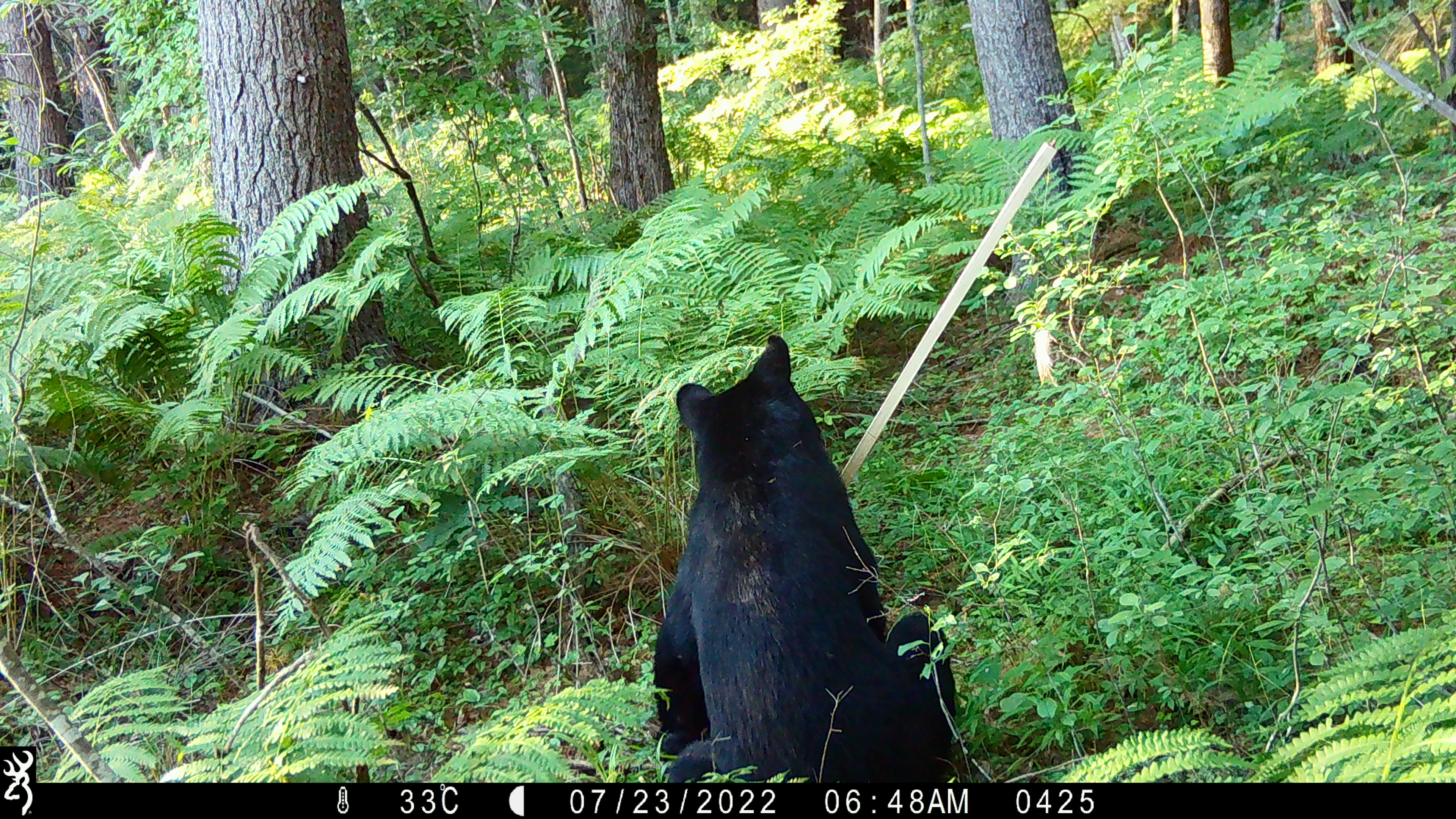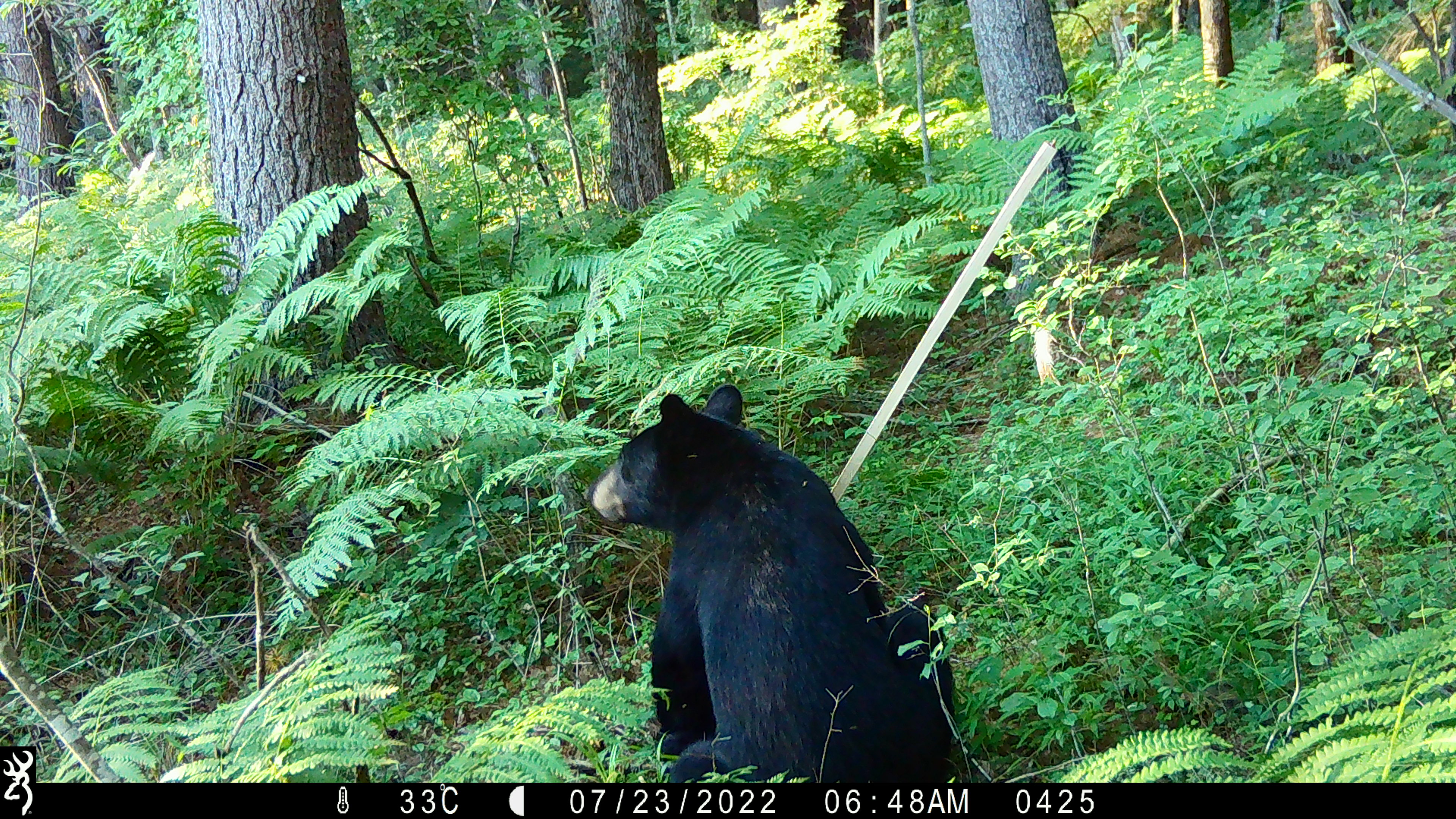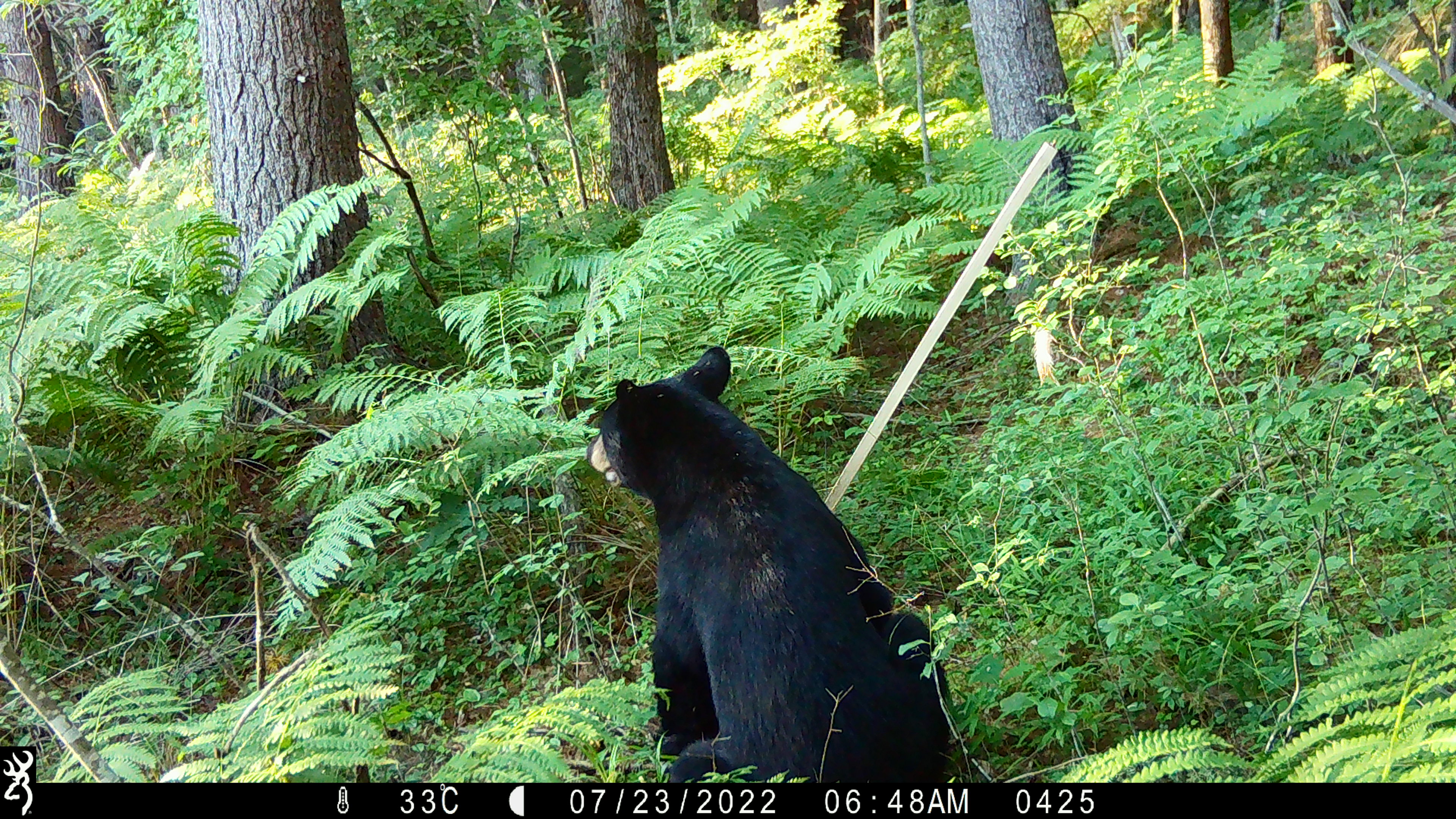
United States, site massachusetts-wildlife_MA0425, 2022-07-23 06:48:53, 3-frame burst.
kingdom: Animalia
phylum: Chordata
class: Mammalia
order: Carnivora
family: Ursidae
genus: Ursus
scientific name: Ursus americanus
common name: black bear